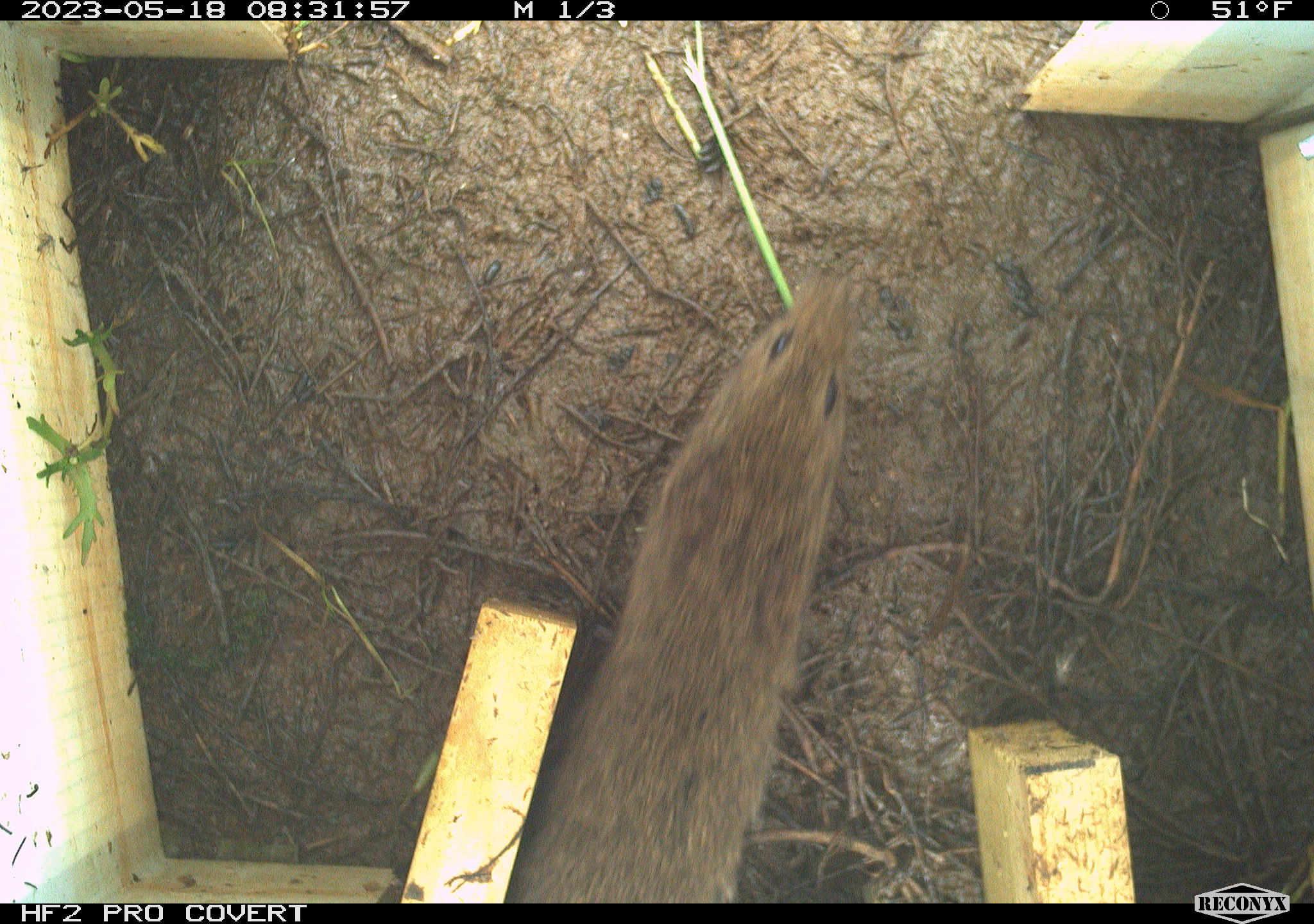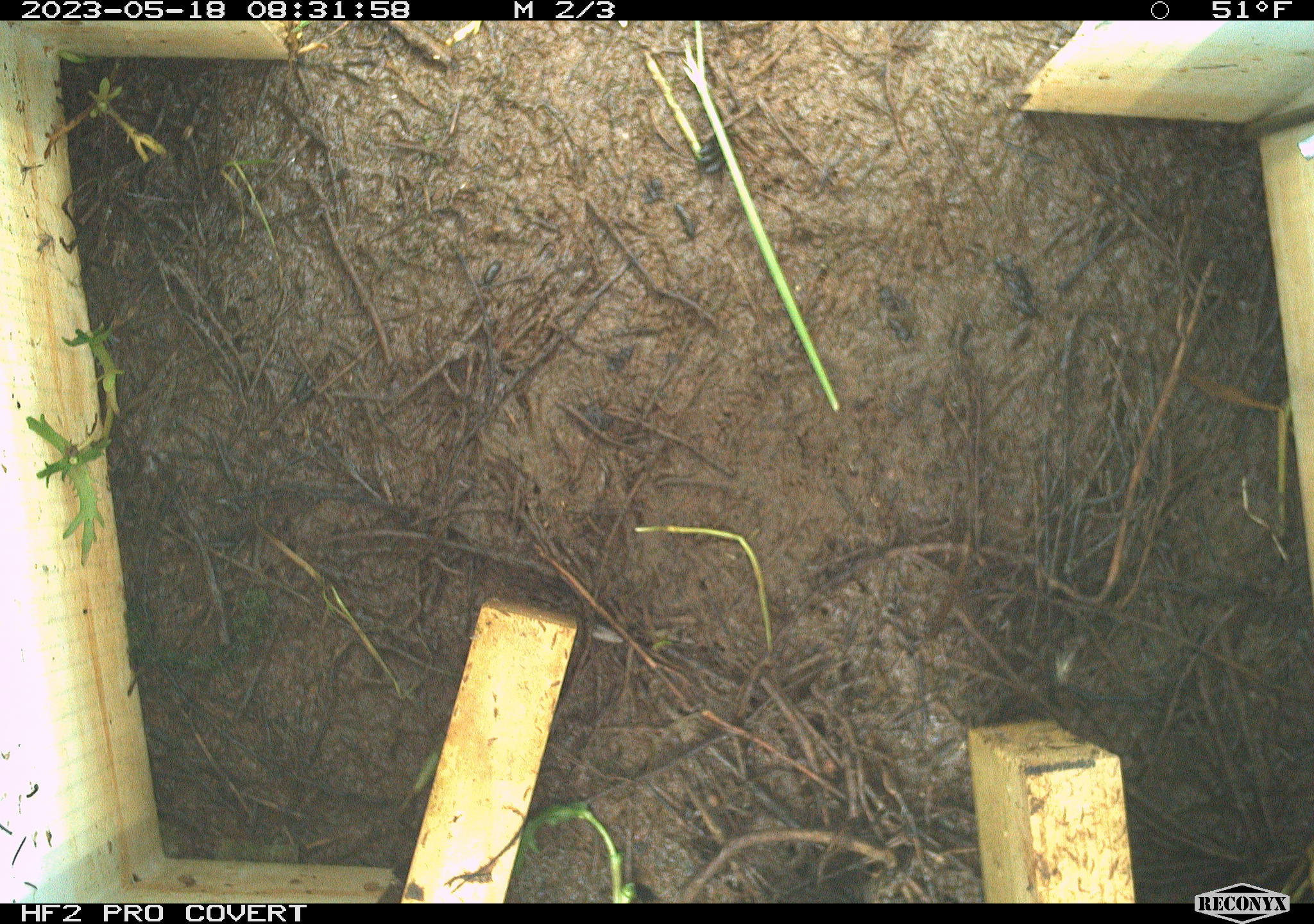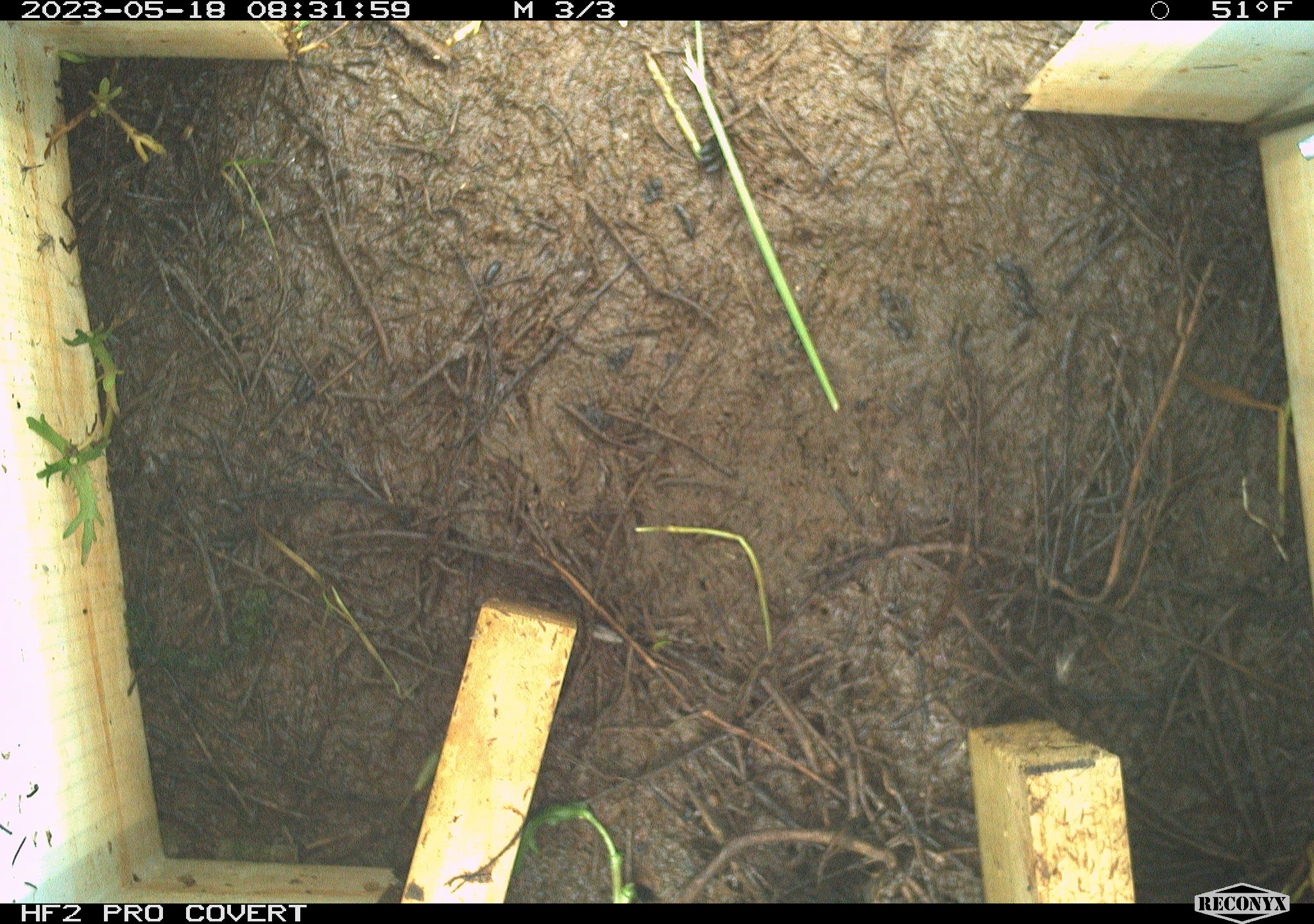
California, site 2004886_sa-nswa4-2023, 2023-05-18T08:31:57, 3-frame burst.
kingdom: Animalia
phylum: Chordata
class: Mammalia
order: Rodentia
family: Cricetidae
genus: Microtus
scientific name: Microtus californicus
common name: california vole